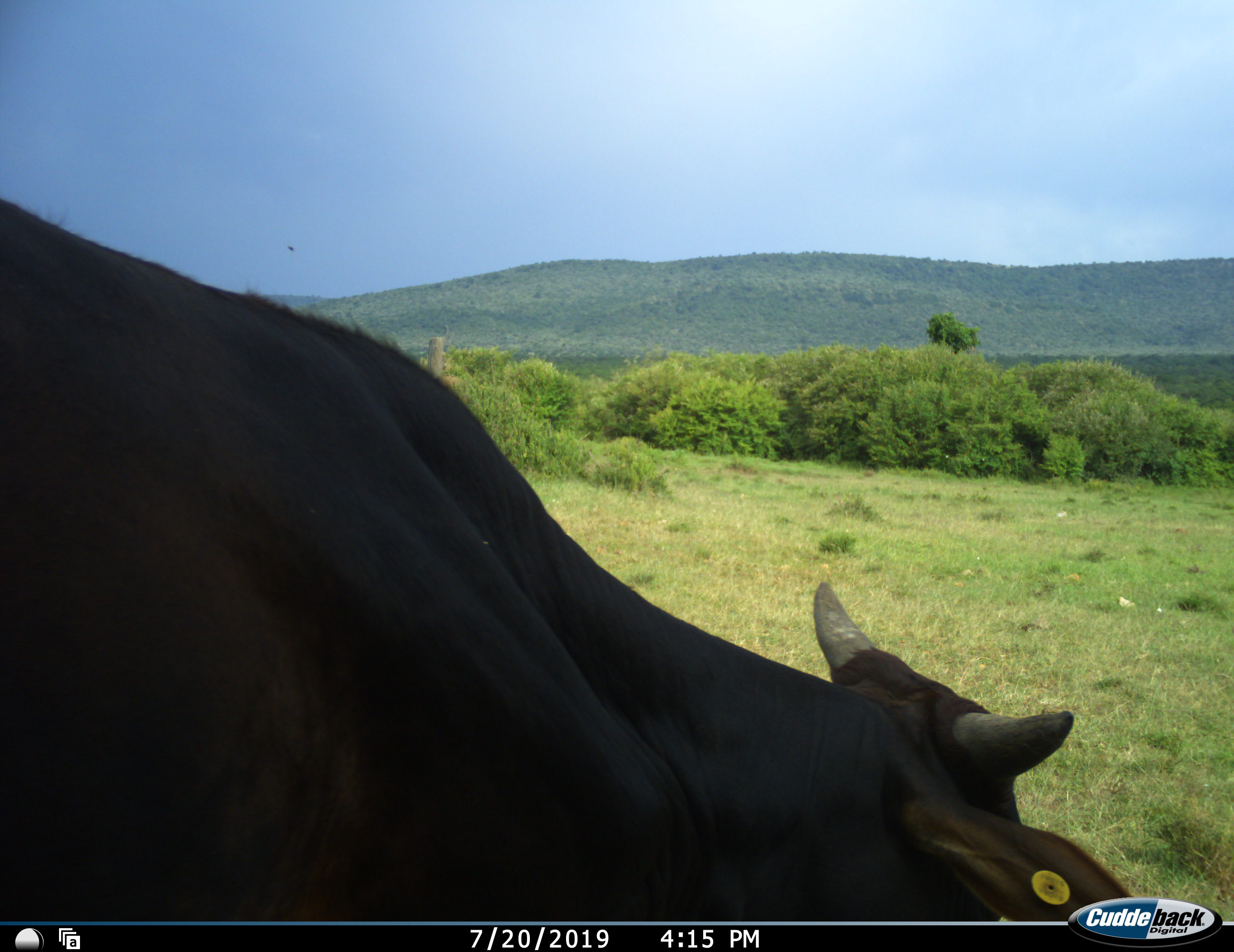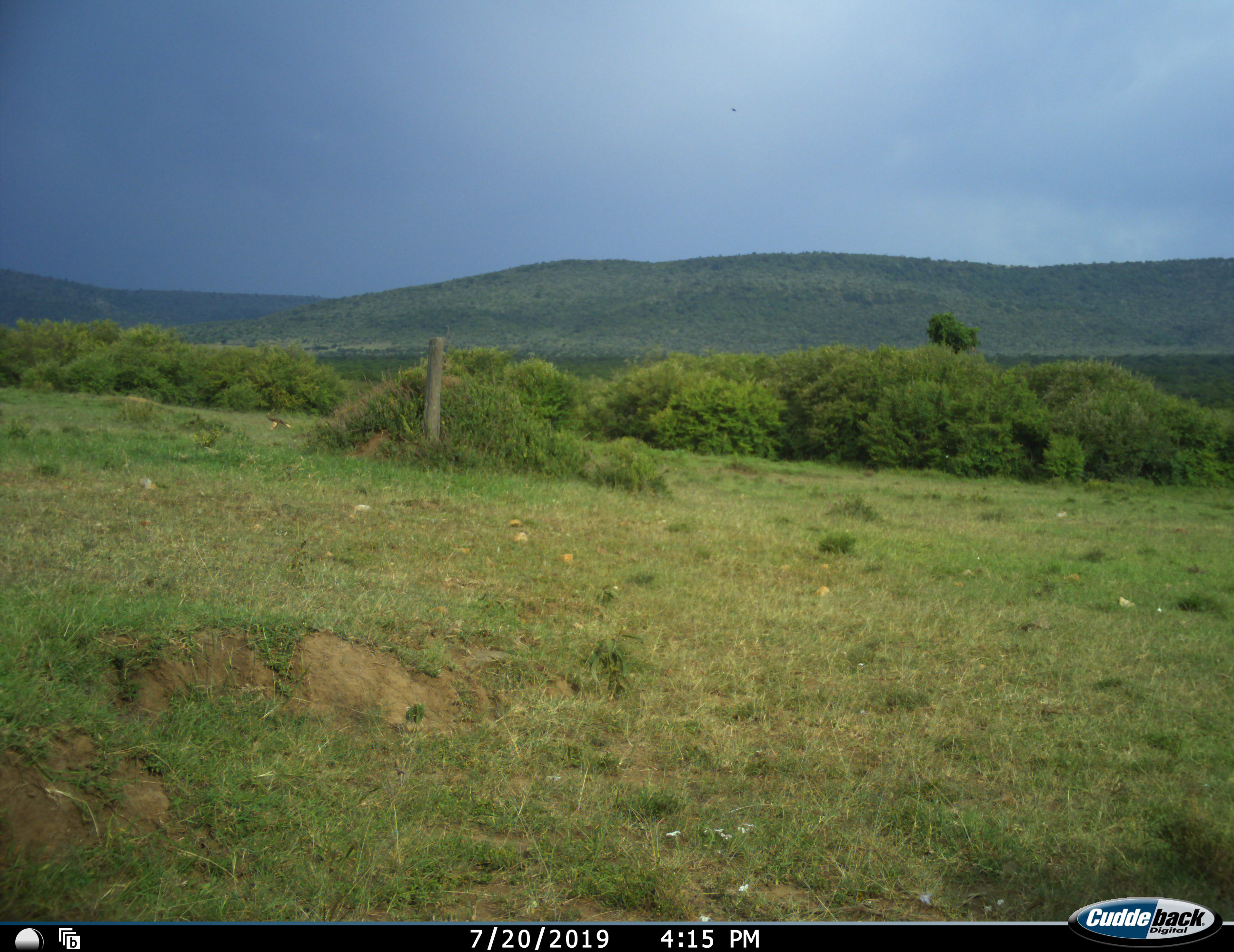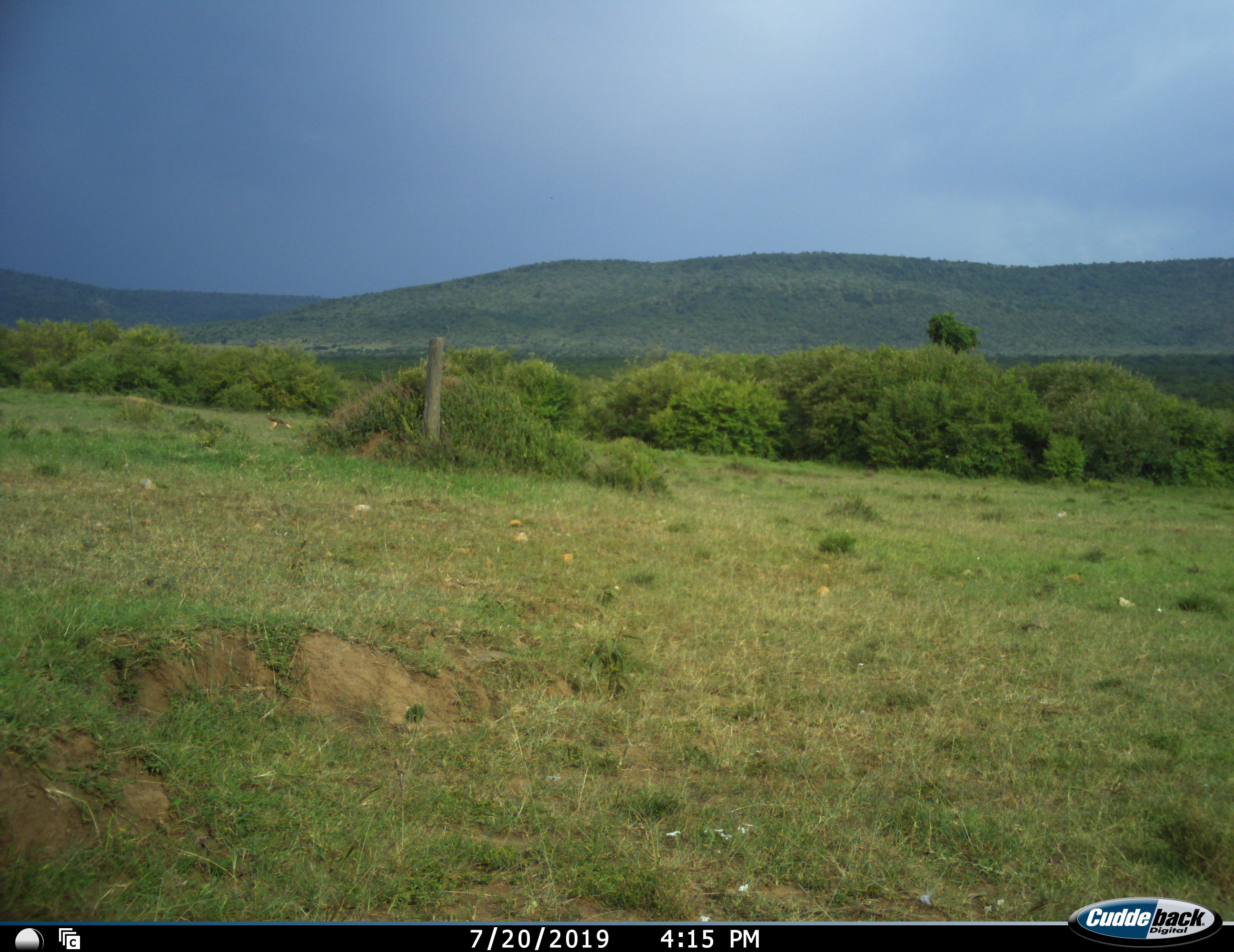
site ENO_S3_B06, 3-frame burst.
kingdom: Animalia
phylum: Chordata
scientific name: Vertebrata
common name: domestic animal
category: domesticanimal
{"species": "domesticanimal (domestic animal) (Vertebrata)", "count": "1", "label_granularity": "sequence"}